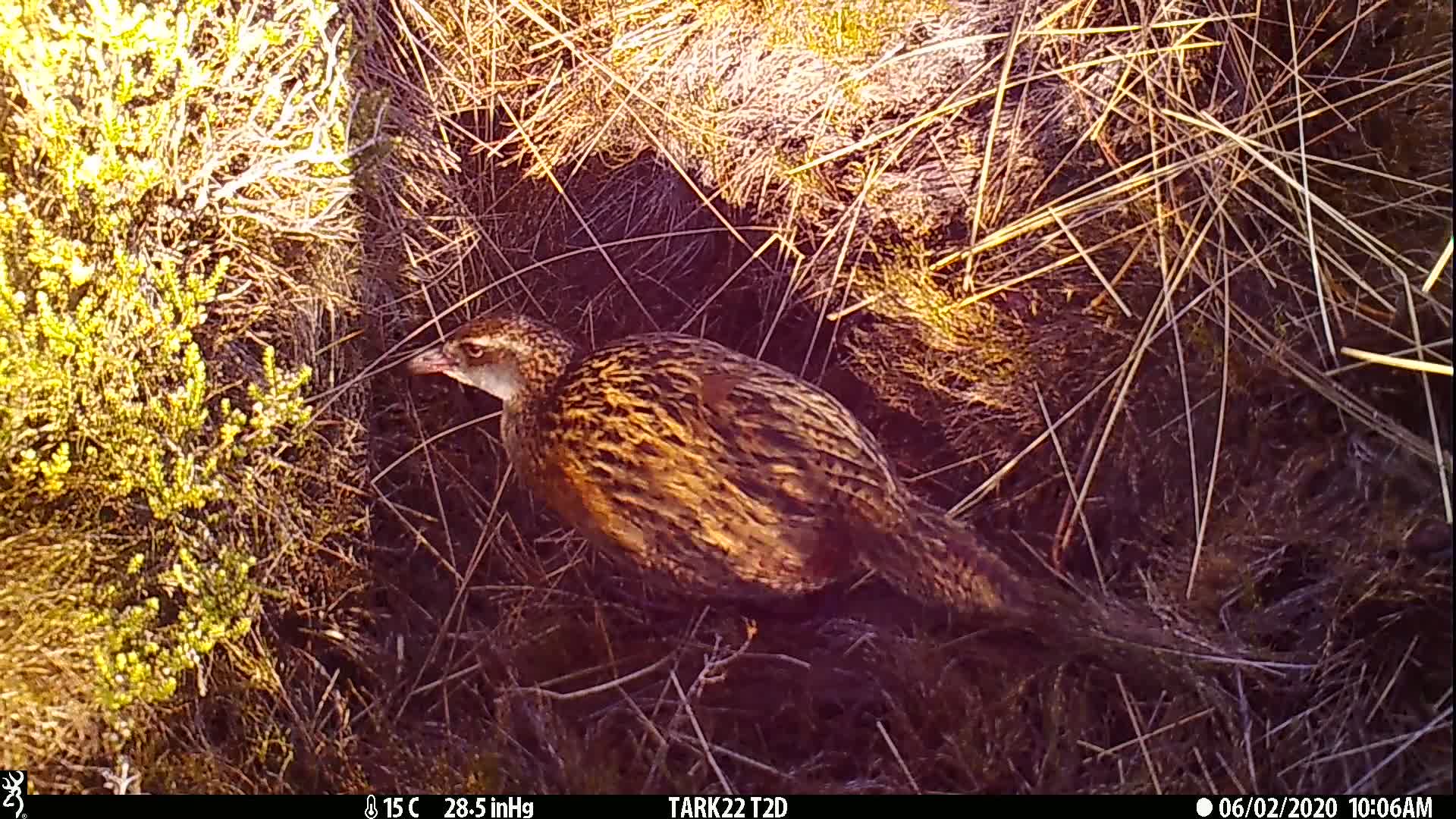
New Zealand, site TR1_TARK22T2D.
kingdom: Animalia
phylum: Chordata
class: Aves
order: Gruiformes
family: Rallidae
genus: Gallirallus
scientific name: Gallirallus australis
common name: weka